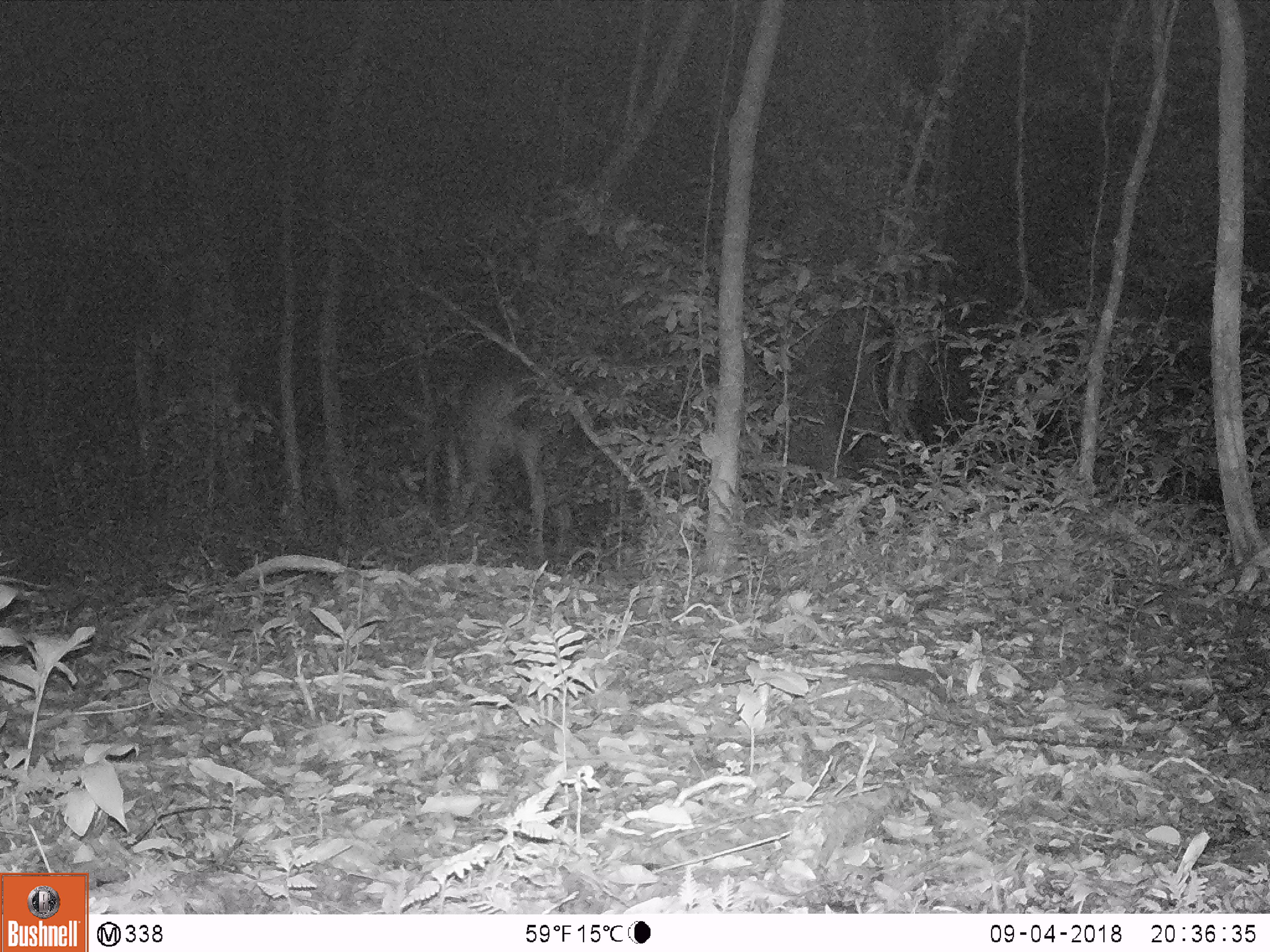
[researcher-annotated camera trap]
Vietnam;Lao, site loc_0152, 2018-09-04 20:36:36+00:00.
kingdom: Animalia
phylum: Chordata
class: Mammalia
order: Artiodactyla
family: Cervidae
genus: Muntiacus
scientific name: Muntiacus vuquangensis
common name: large-antlered muntjac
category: large antlered muntjac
Large antlered muntjac (large-antlered muntjac) (Muntiacus vuquangensis). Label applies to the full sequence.